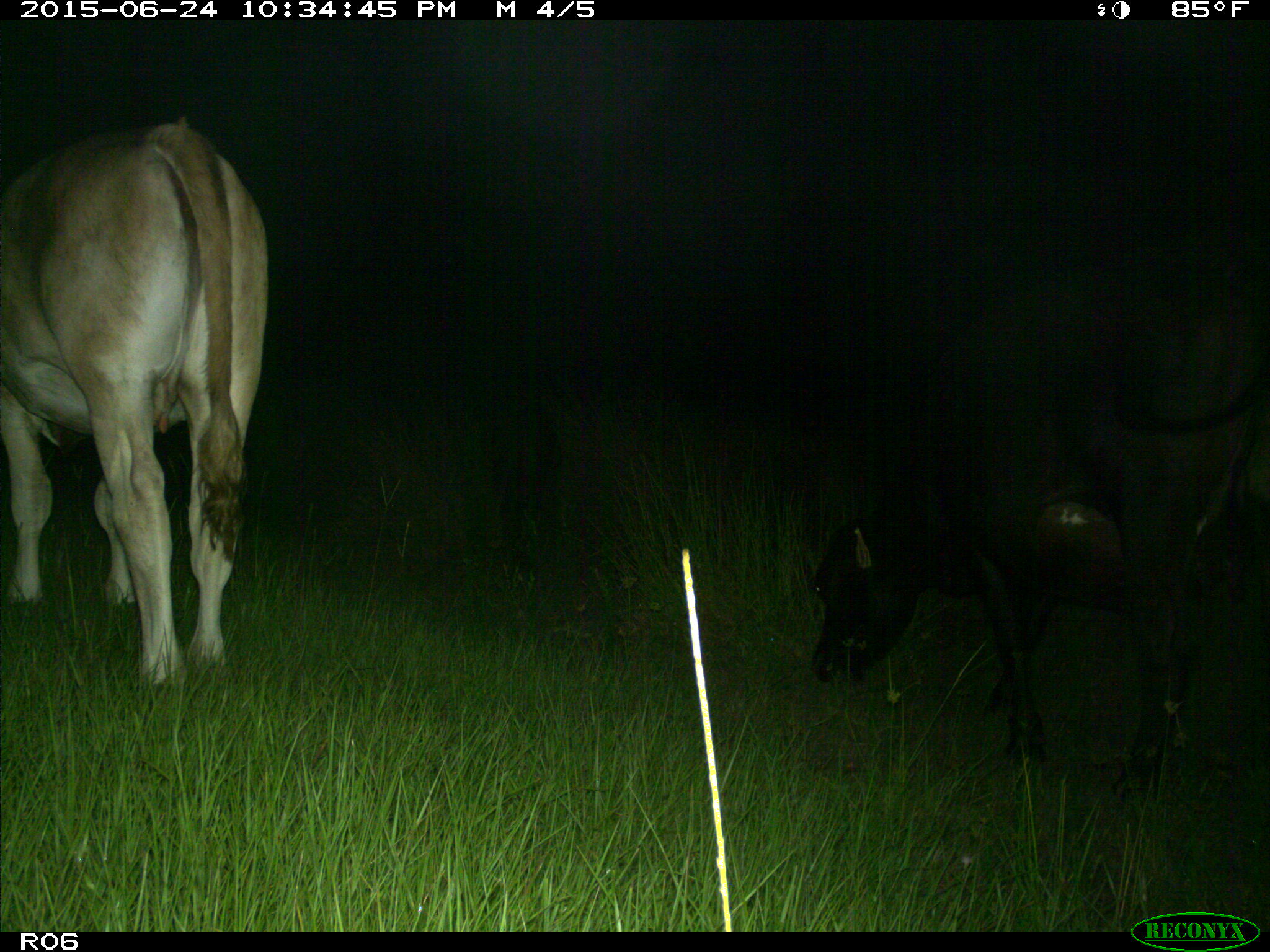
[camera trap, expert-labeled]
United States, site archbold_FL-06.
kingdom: Animalia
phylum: Chordata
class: Mammalia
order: Artiodactyla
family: Bovidae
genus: Bos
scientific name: Bos taurus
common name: domestic cow